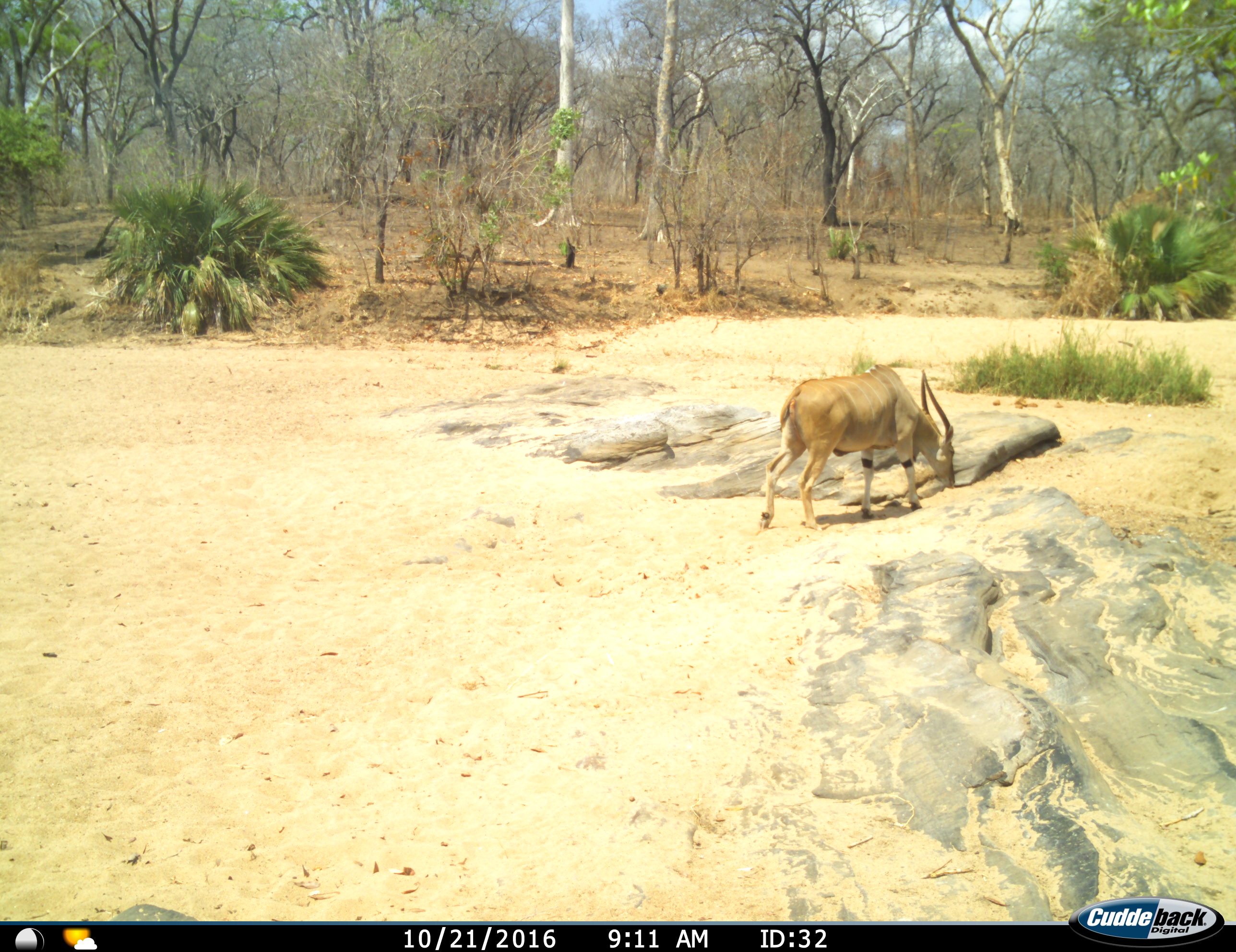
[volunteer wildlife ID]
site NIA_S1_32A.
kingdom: Animalia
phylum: Chordata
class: Mammalia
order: Artiodactyla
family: Bovidae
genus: Tragelaphus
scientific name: Tragelaphus oryx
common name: eland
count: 1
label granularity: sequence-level